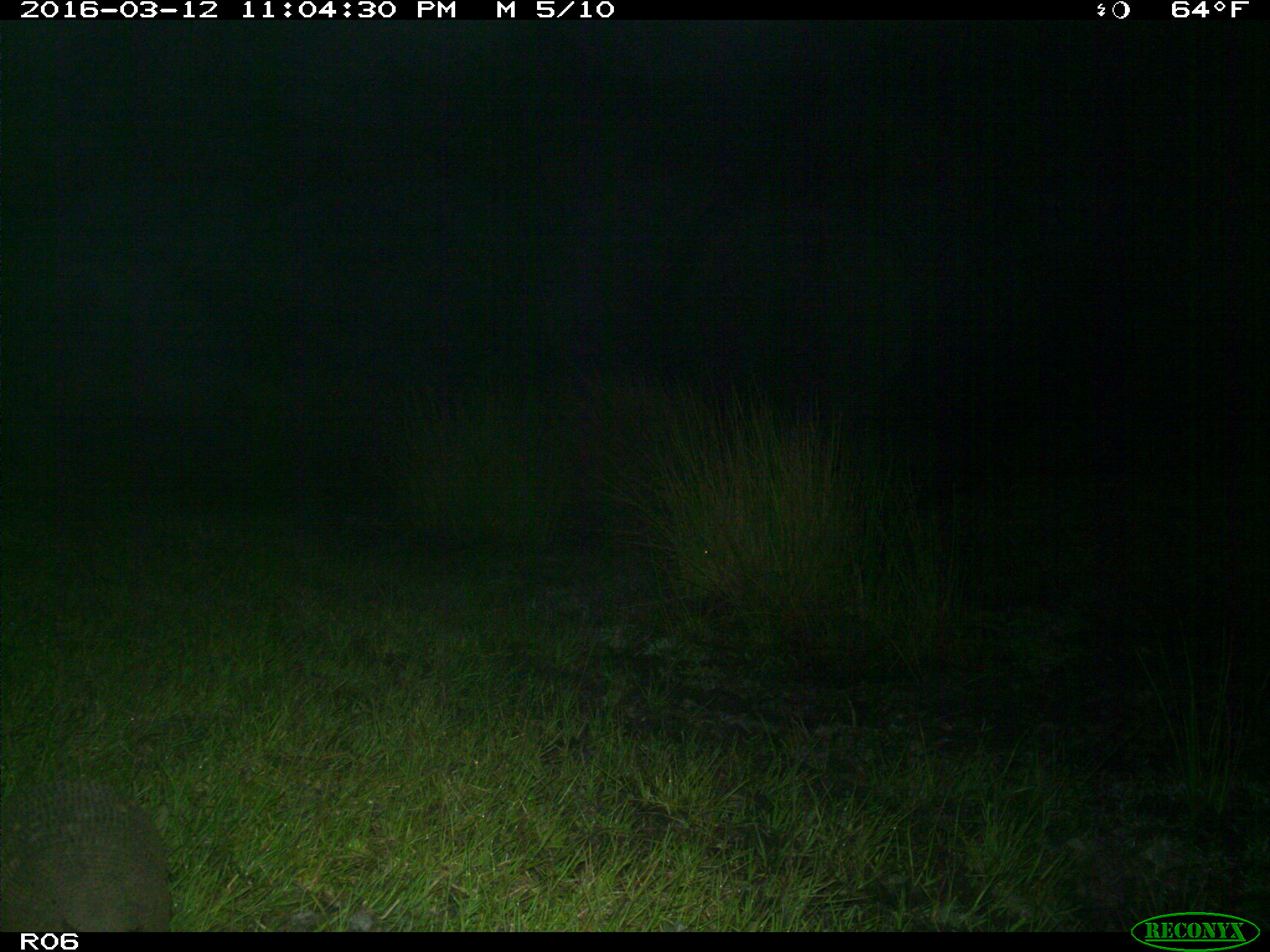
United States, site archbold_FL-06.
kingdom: Animalia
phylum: Chordata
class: Mammalia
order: Cingulata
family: Dasypodidae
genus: Dasypus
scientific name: Dasypus novemcinctus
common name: nine-banded armadillo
Dasypus novemcinctus (nine-banded armadillo).